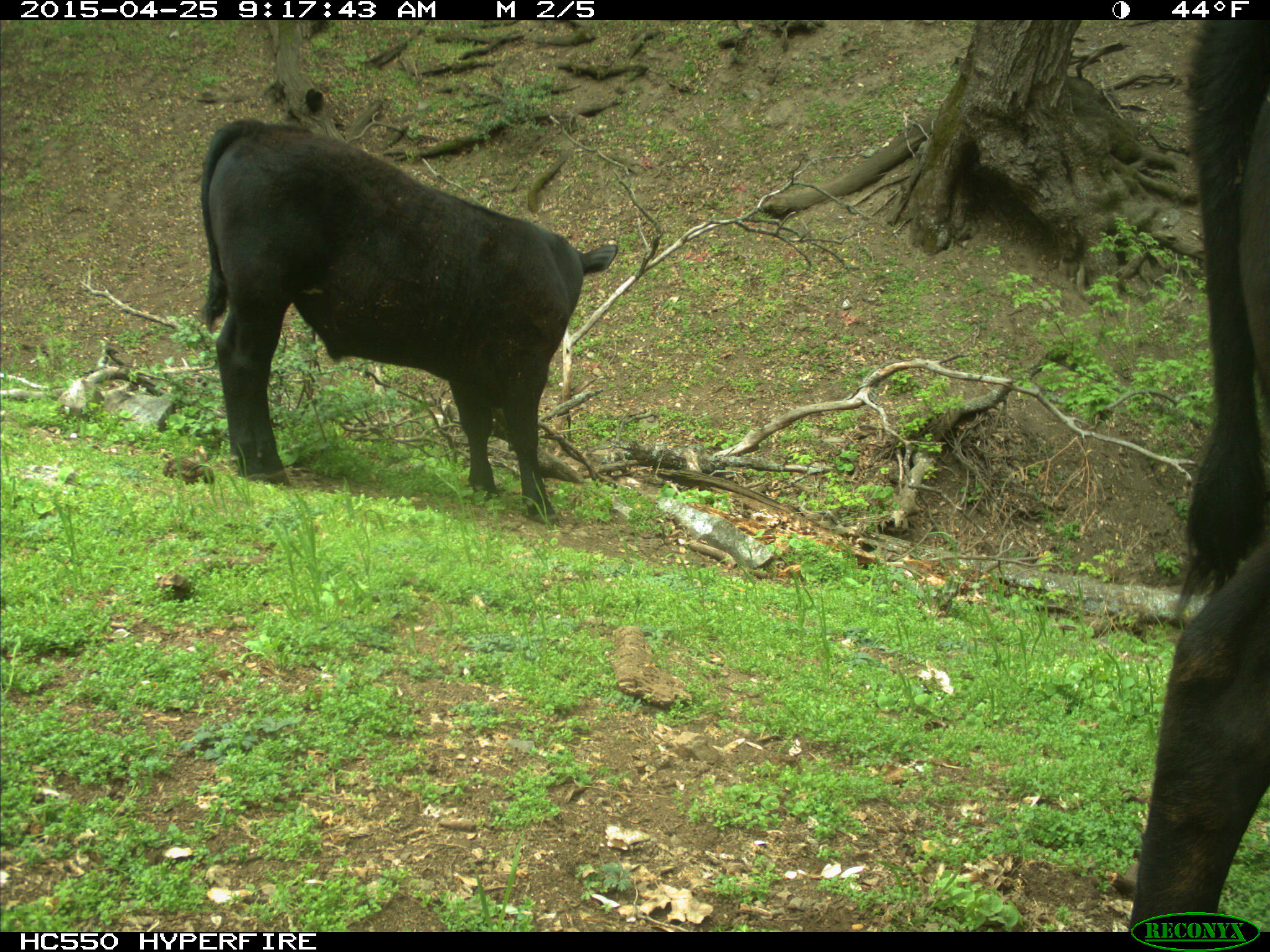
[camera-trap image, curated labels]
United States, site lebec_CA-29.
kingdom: Animalia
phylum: Chordata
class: Mammalia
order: Artiodactyla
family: Bovidae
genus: Bos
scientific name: Bos taurus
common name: domestic cow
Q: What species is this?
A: Bos taurus (domestic cow).